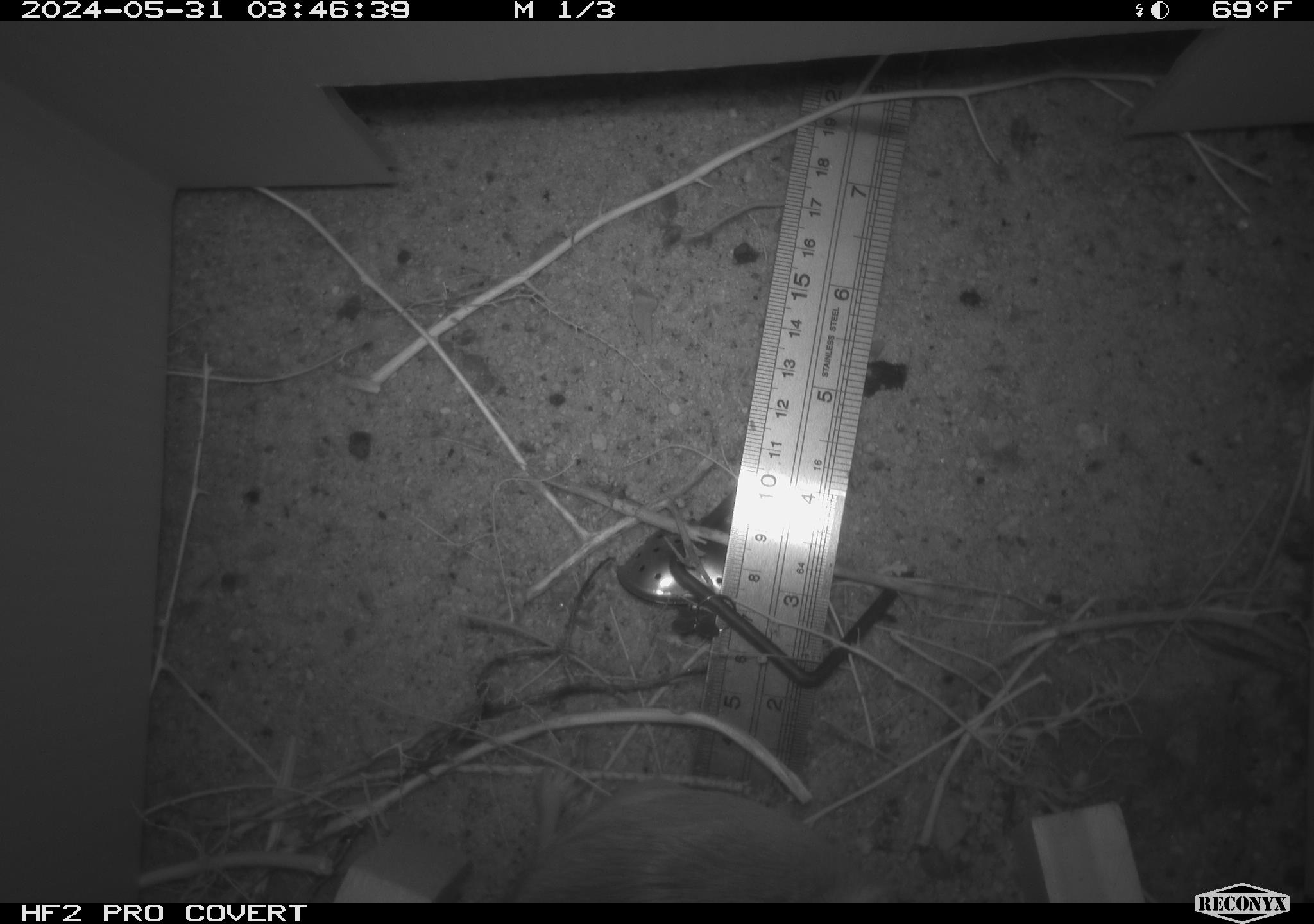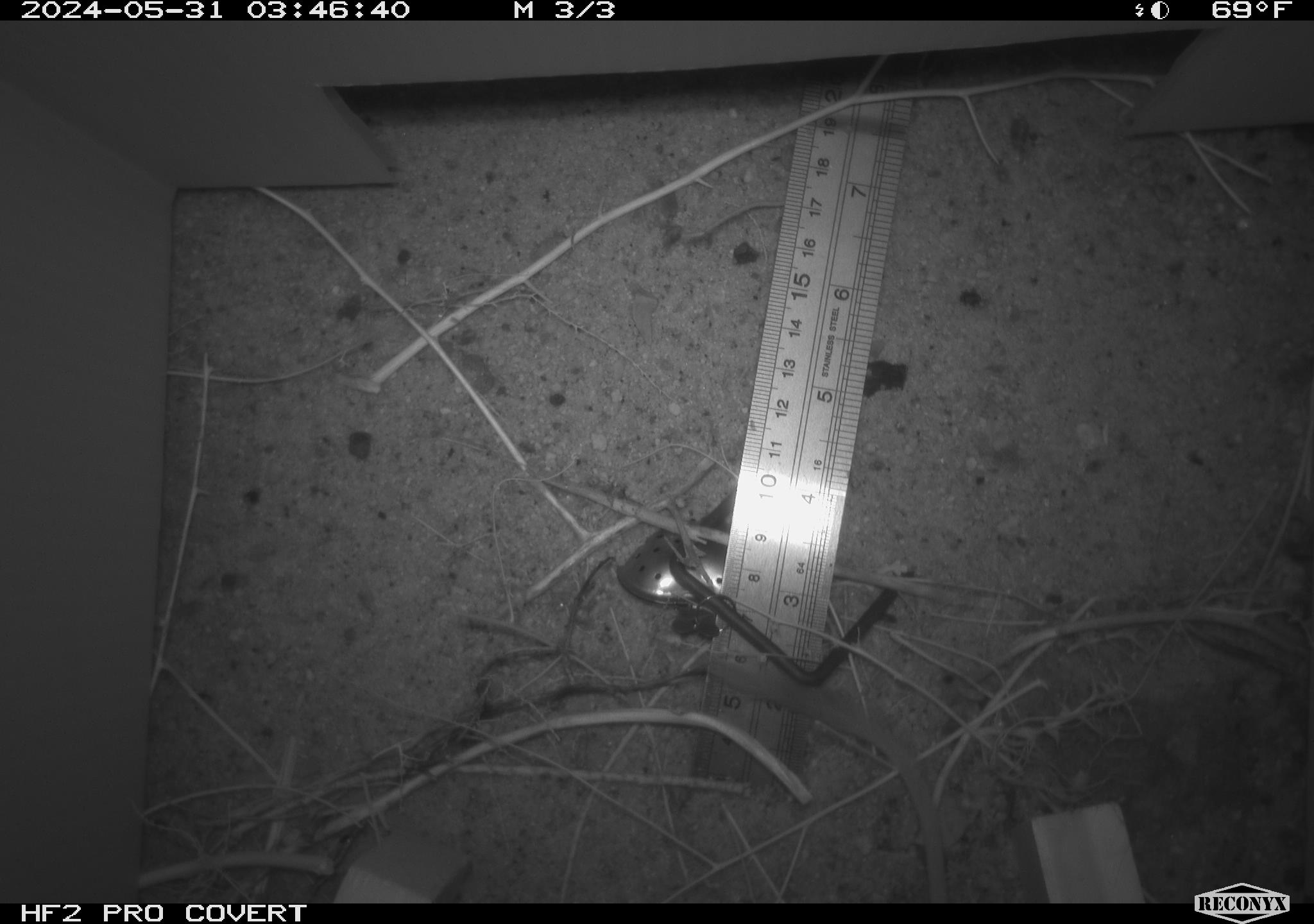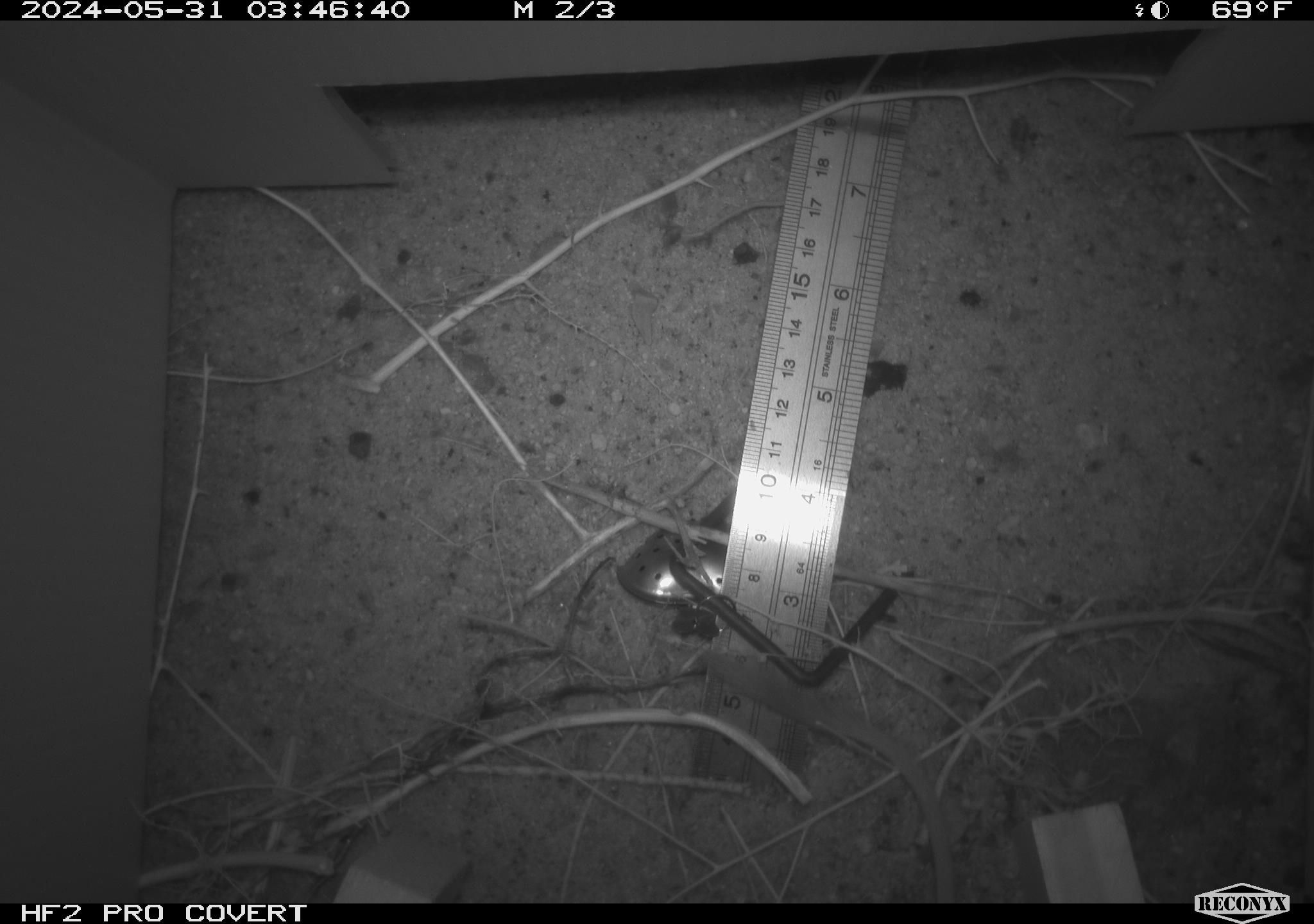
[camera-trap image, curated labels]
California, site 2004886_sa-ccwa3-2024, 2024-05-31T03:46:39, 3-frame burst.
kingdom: Animalia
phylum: Chordata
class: Mammalia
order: Rodentia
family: Heteromyidae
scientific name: Heteromyidae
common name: kangaroo rats and pocket mice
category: heteromyidae family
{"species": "heteromyidae family (kangaroo rats and pocket mice) (Heteromyidae)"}